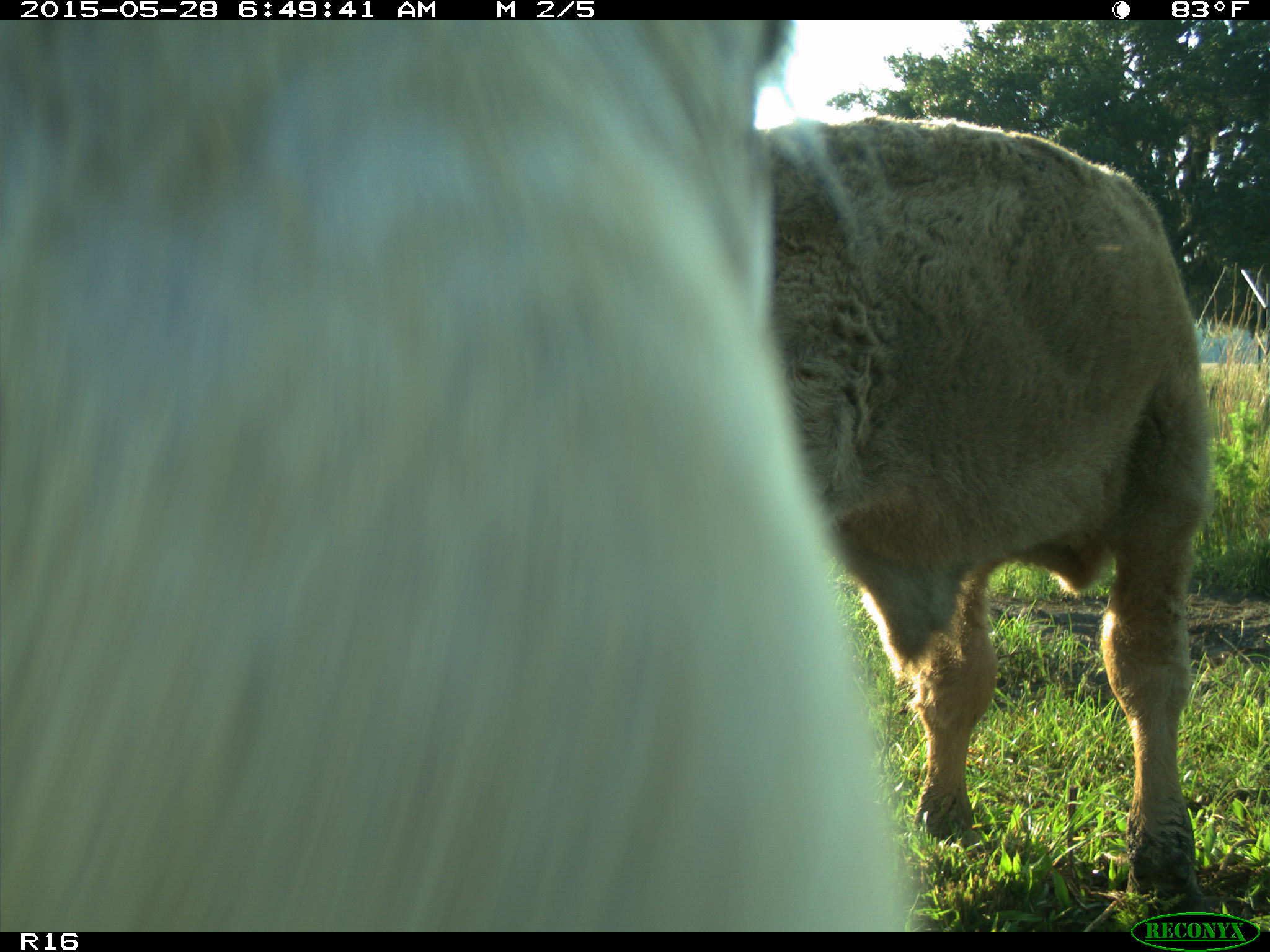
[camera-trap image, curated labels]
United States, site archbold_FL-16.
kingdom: Animalia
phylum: Chordata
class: Mammalia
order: Artiodactyla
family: Bovidae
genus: Bos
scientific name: Bos taurus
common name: domestic cow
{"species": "Bos taurus (domestic cow)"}